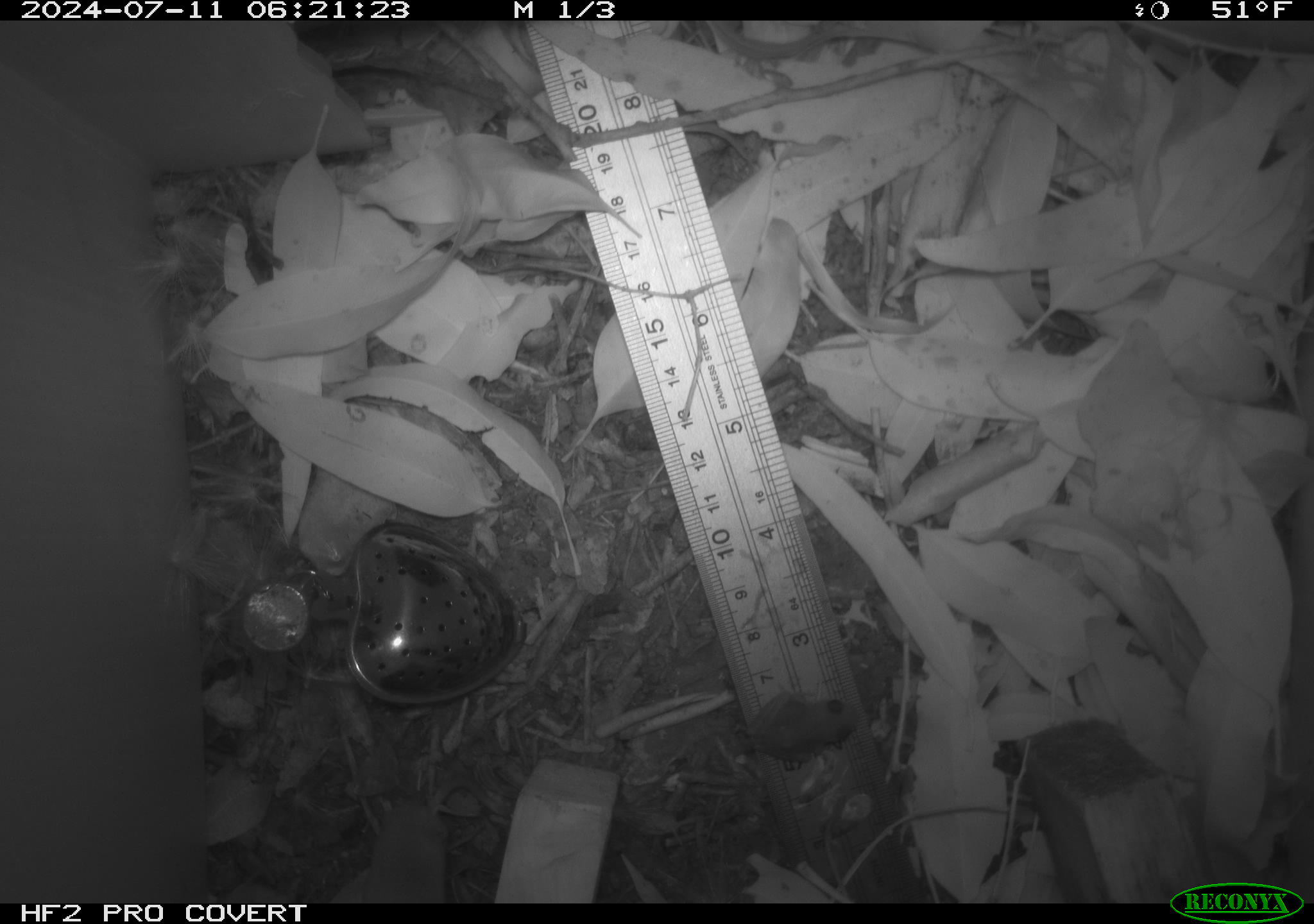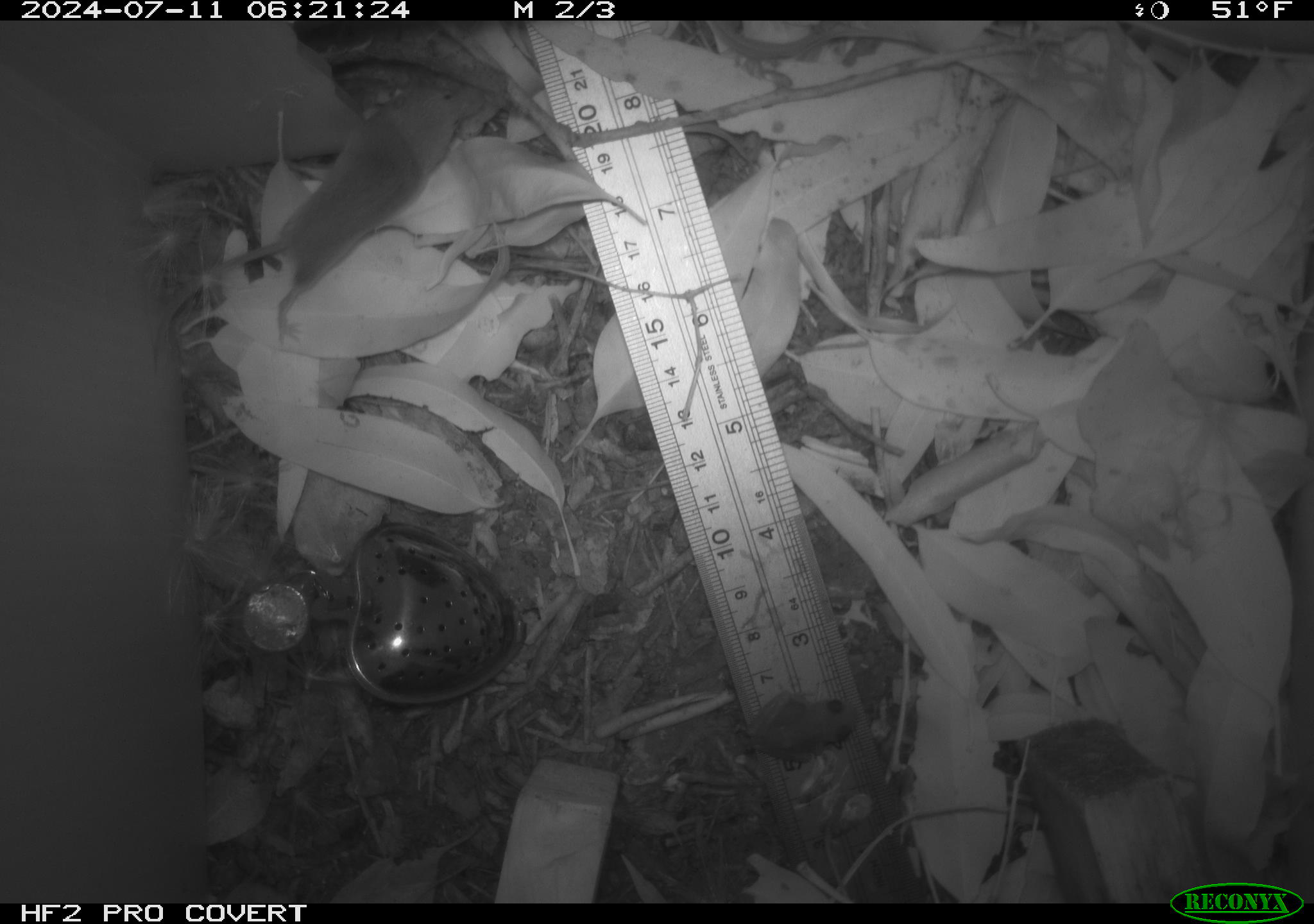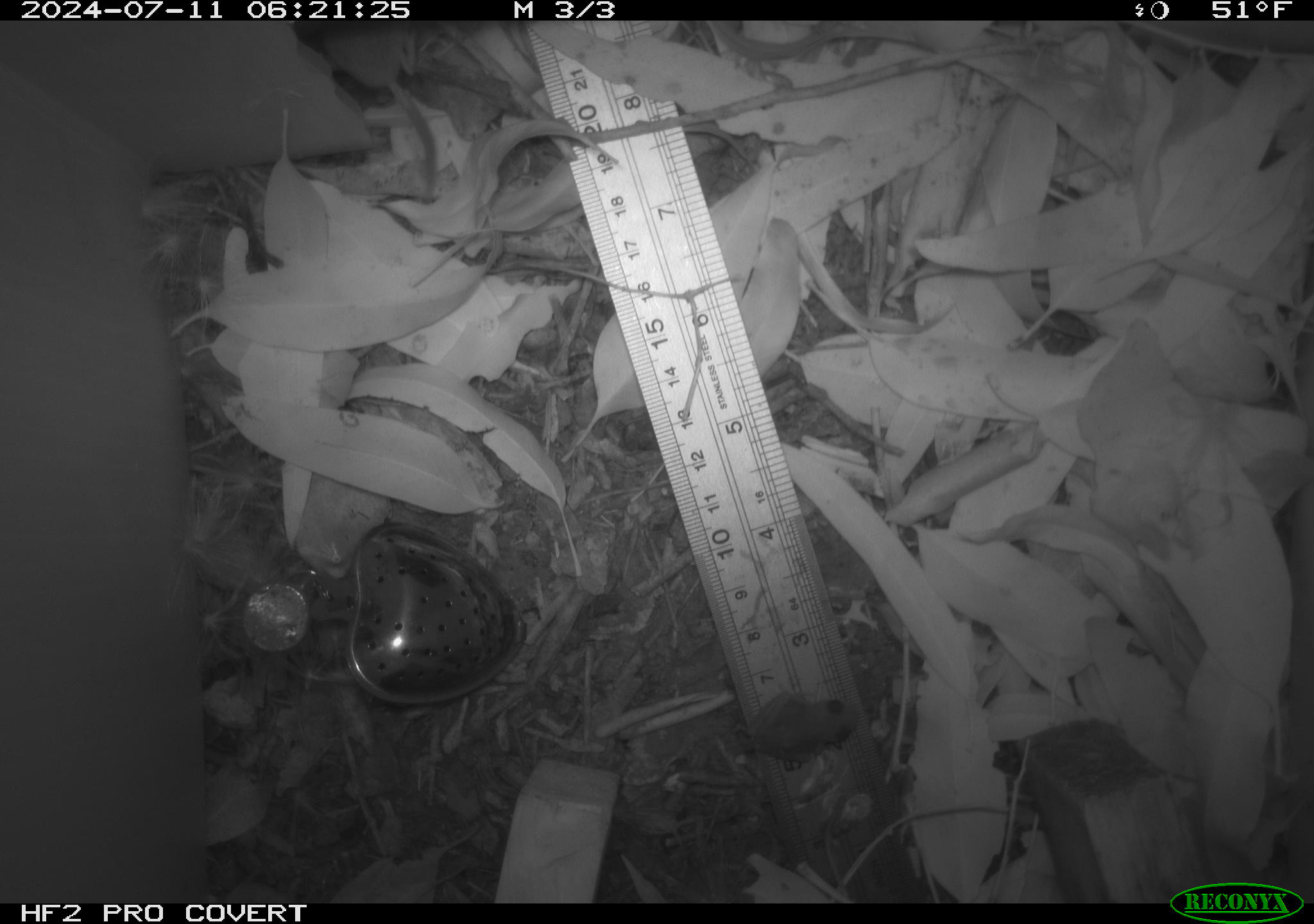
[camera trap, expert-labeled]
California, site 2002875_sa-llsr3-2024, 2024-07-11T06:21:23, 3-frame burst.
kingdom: Animalia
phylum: Chordata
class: Mammalia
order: Rodentia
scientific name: Rodentia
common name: mouse species